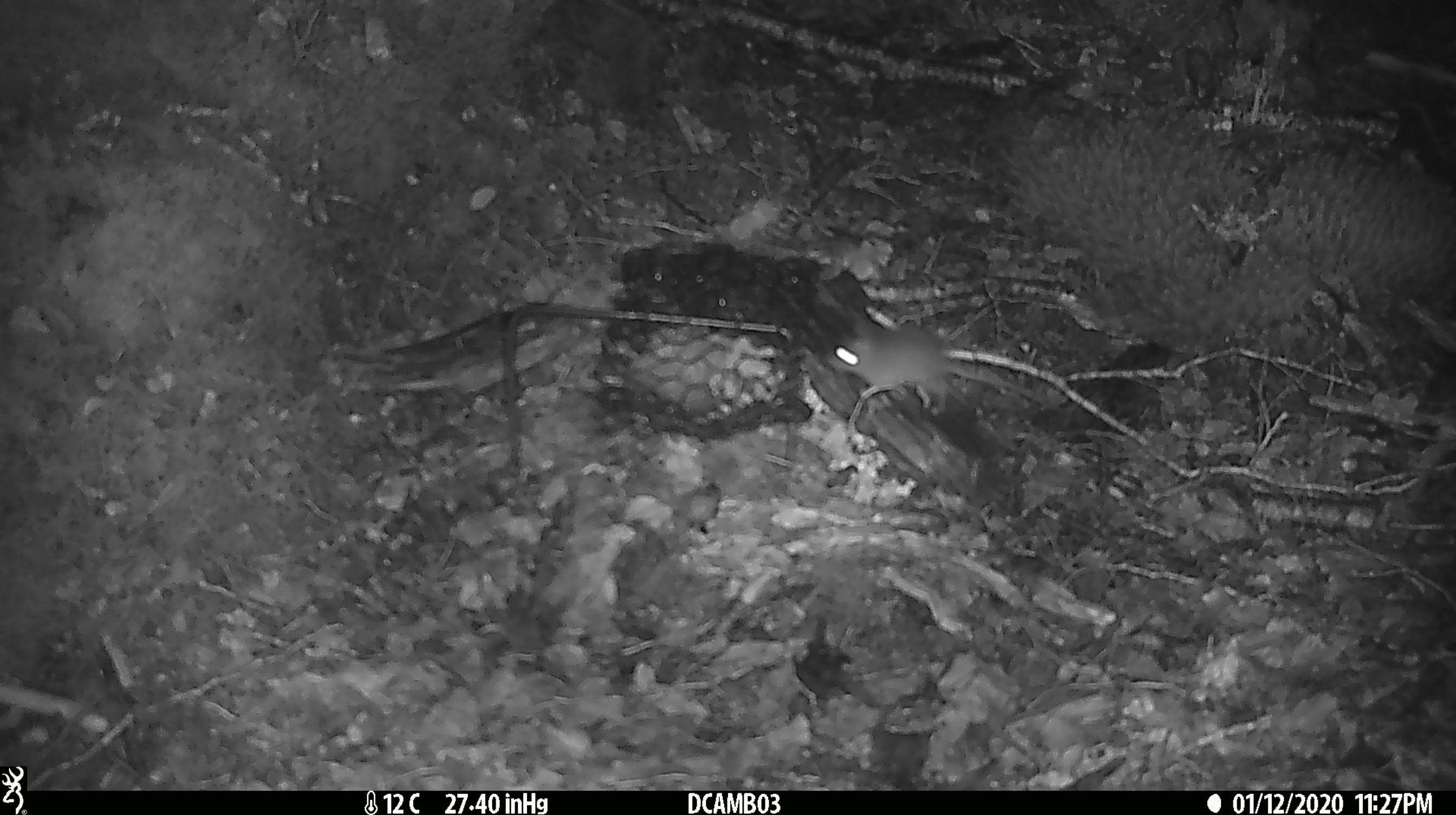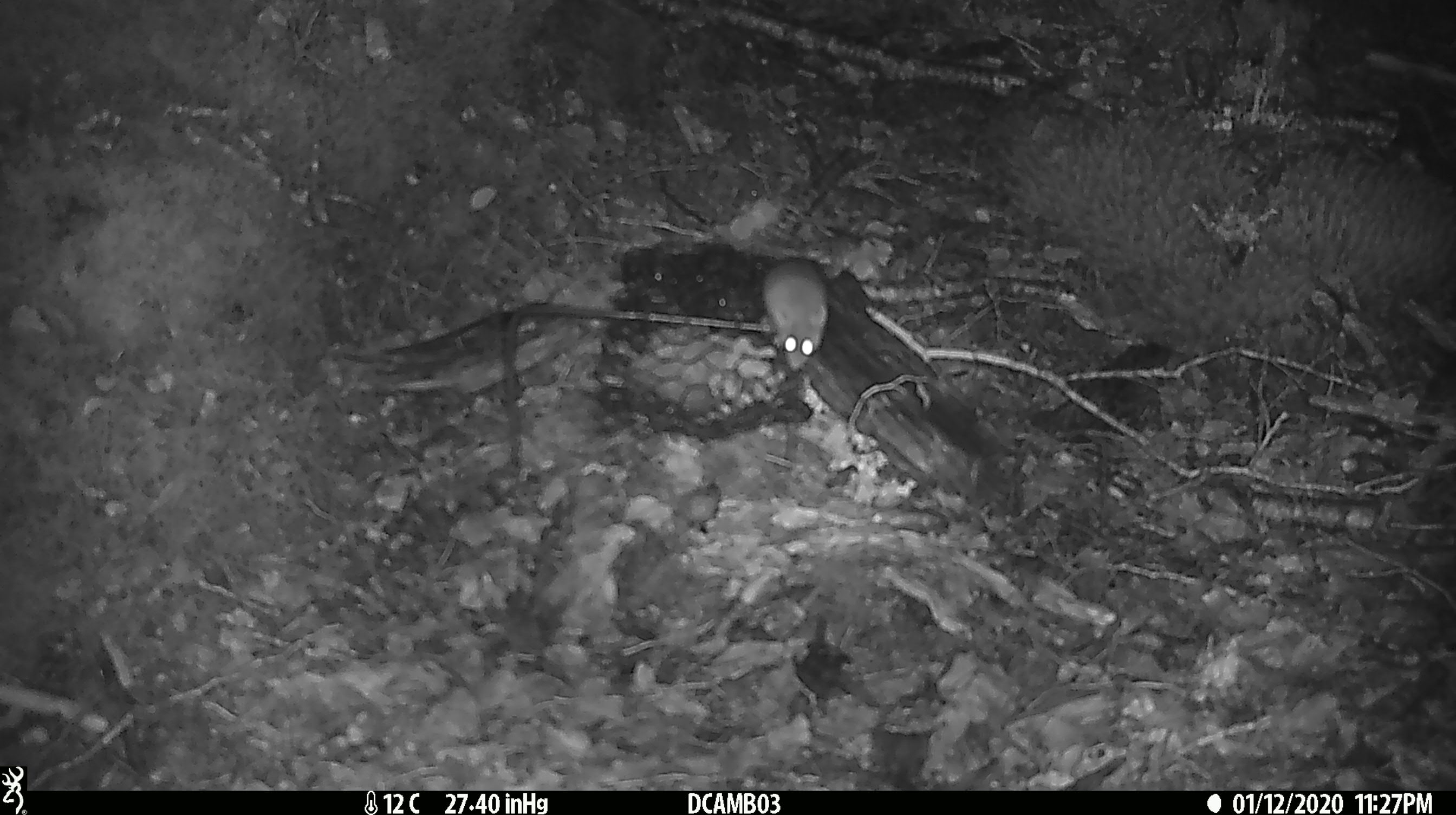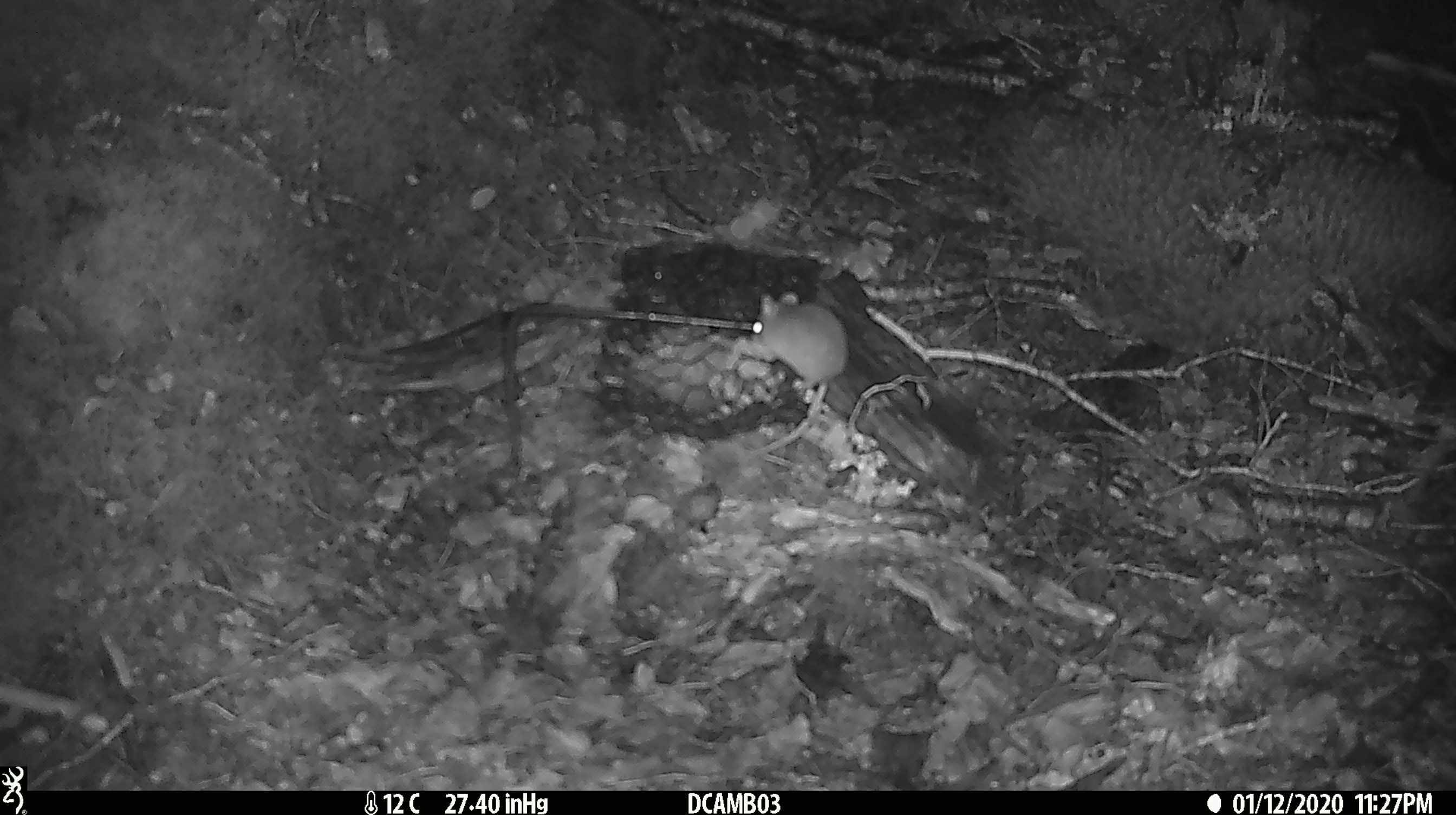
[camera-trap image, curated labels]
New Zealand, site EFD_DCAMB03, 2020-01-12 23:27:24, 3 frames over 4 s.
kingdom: Animalia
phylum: Chordata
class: Mammalia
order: Rodentia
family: Muridae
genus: Mus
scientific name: Mus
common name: mouse